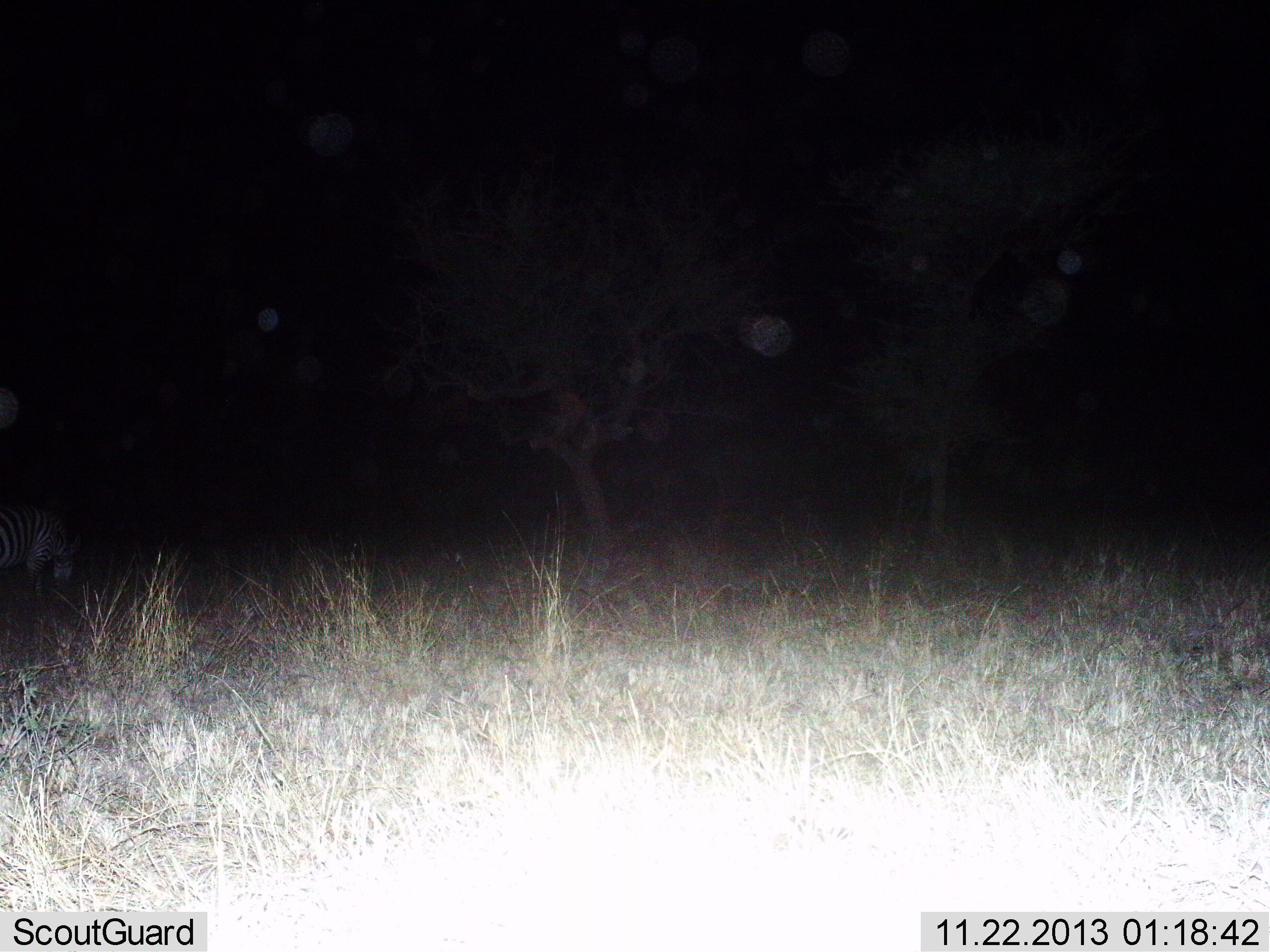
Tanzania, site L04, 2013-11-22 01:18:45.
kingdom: Animalia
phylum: Chordata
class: Mammalia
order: Perissodactyla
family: Equidae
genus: Equus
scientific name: Equus quagga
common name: plains zebra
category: zebra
Zebra (plains zebra) (Equus quagga), count 1. Behavior (volunteer vote fractions): standing 40%, resting 0%, moving 0%, interacting 0%. Young present (vote fraction): 0%. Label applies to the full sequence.